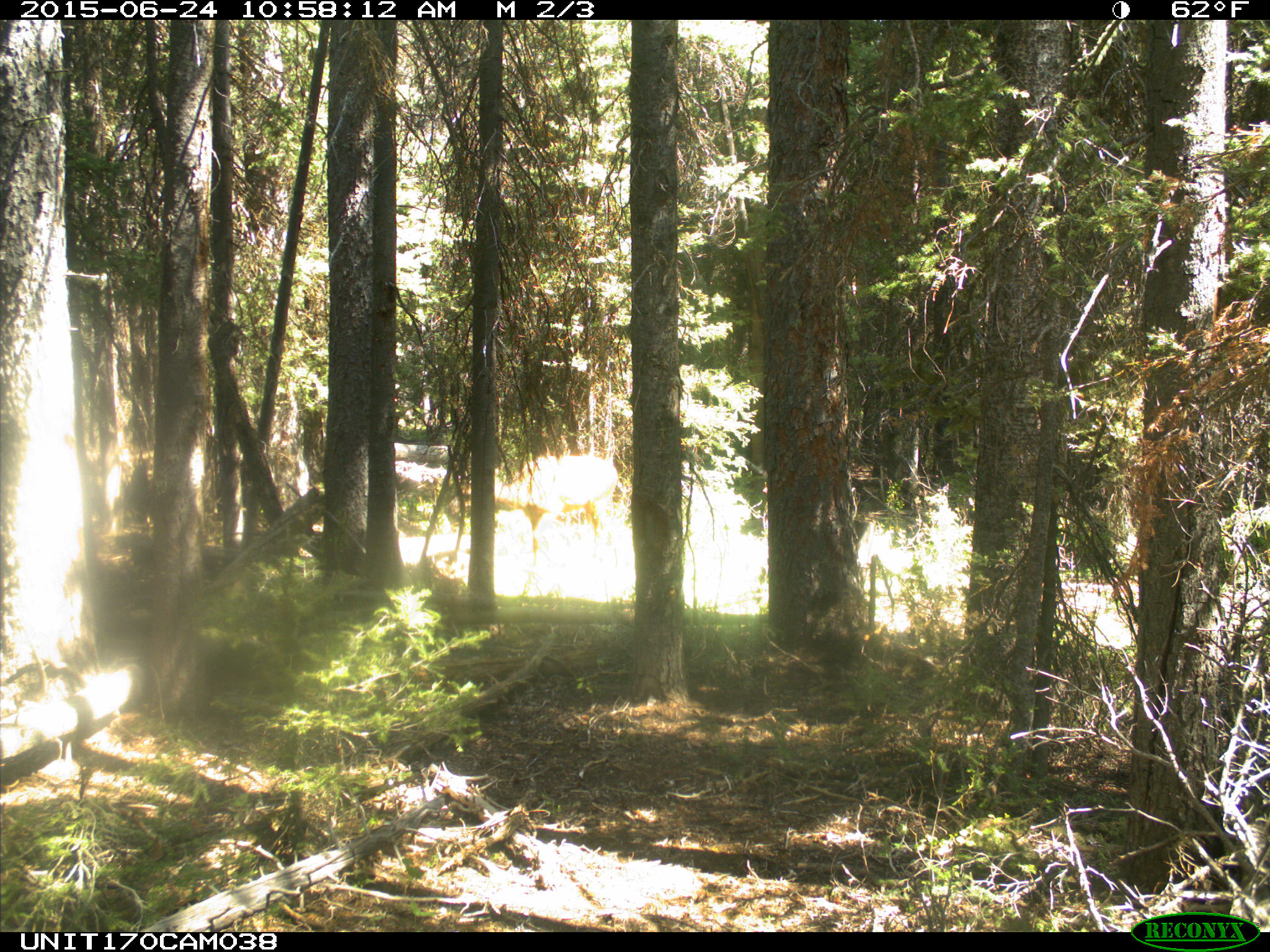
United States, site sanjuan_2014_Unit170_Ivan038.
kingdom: Animalia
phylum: Chordata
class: Mammalia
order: Artiodactyla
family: Cervidae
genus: Cervus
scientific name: Cervus elaphus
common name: red deer